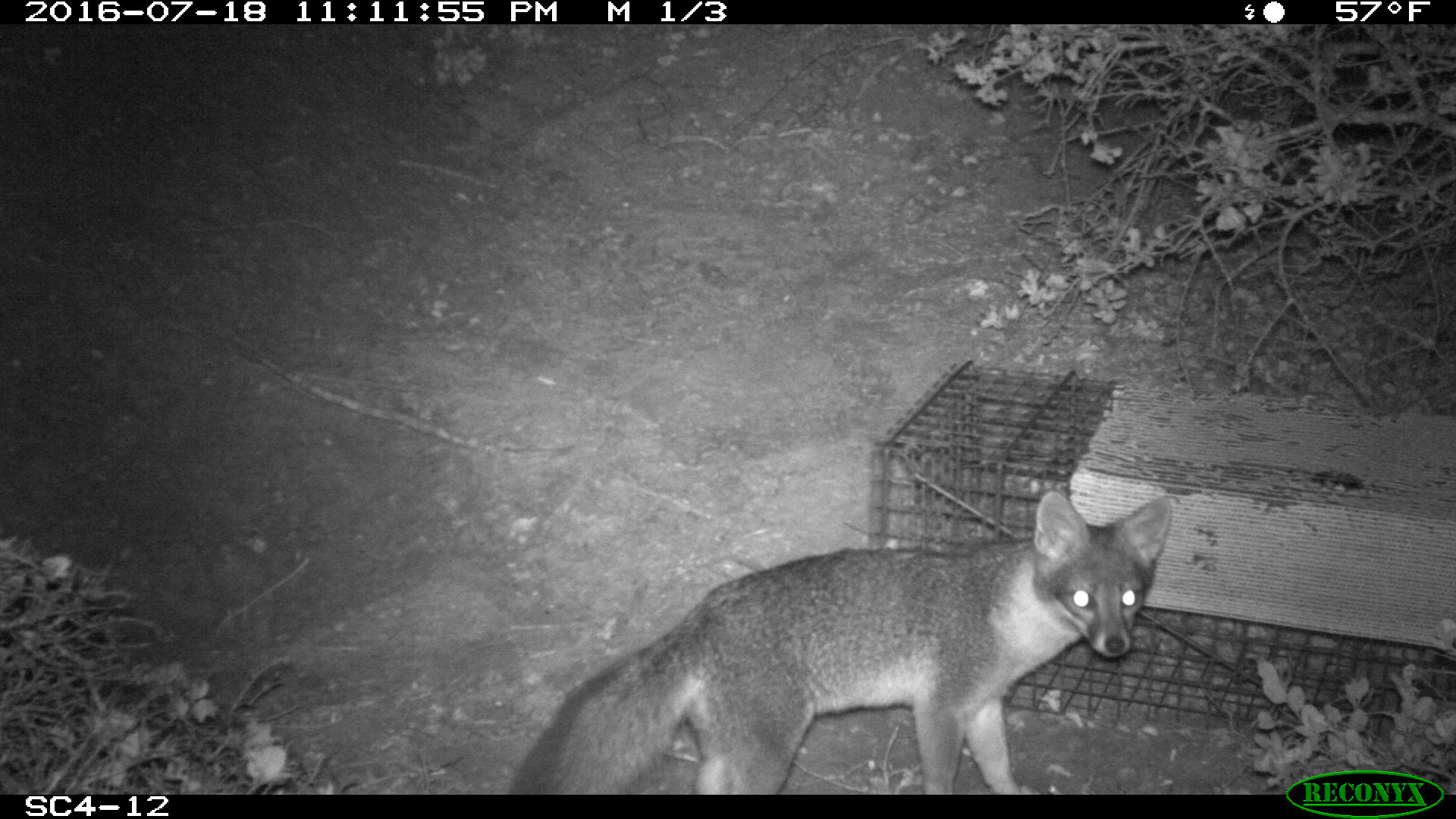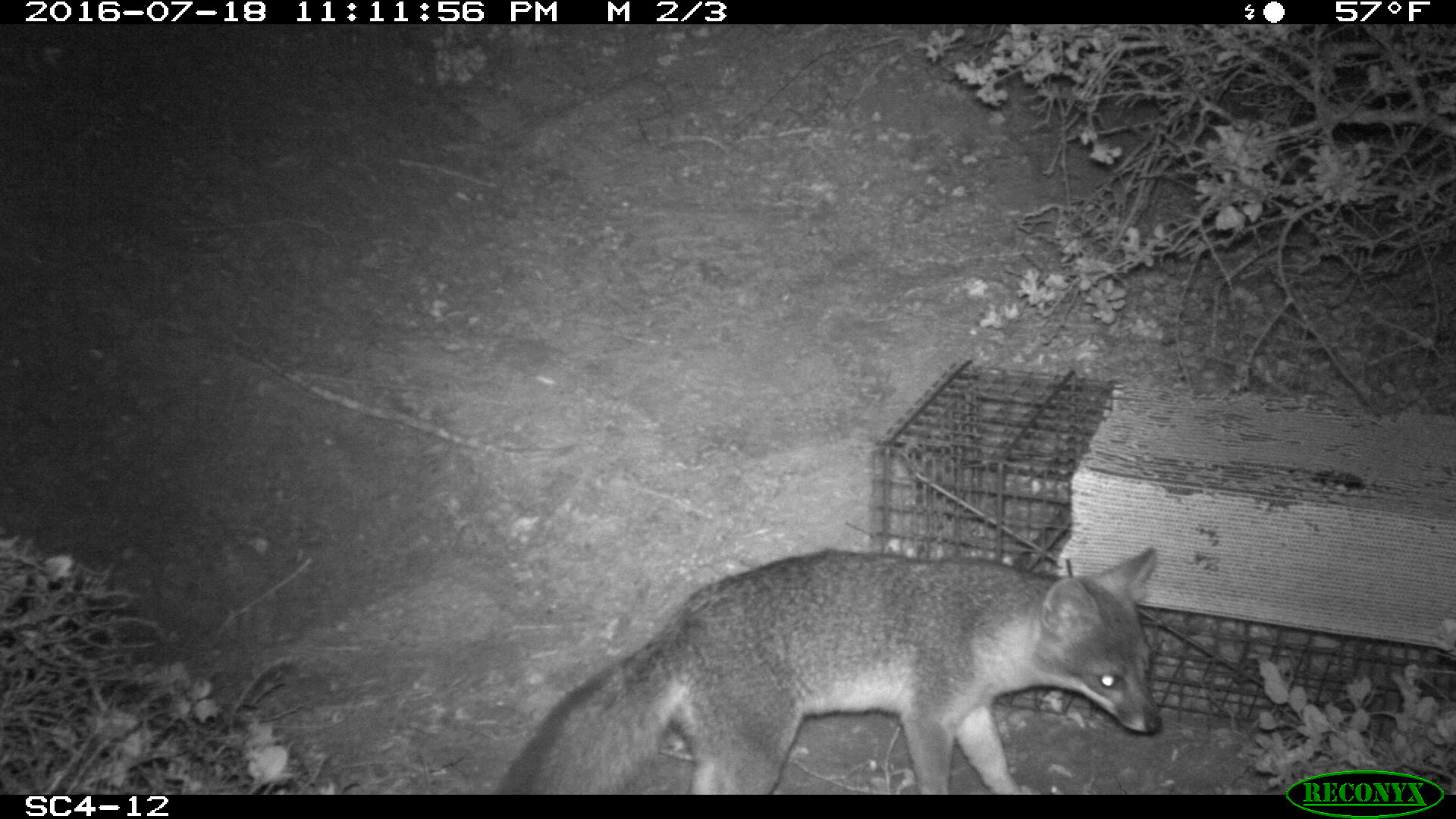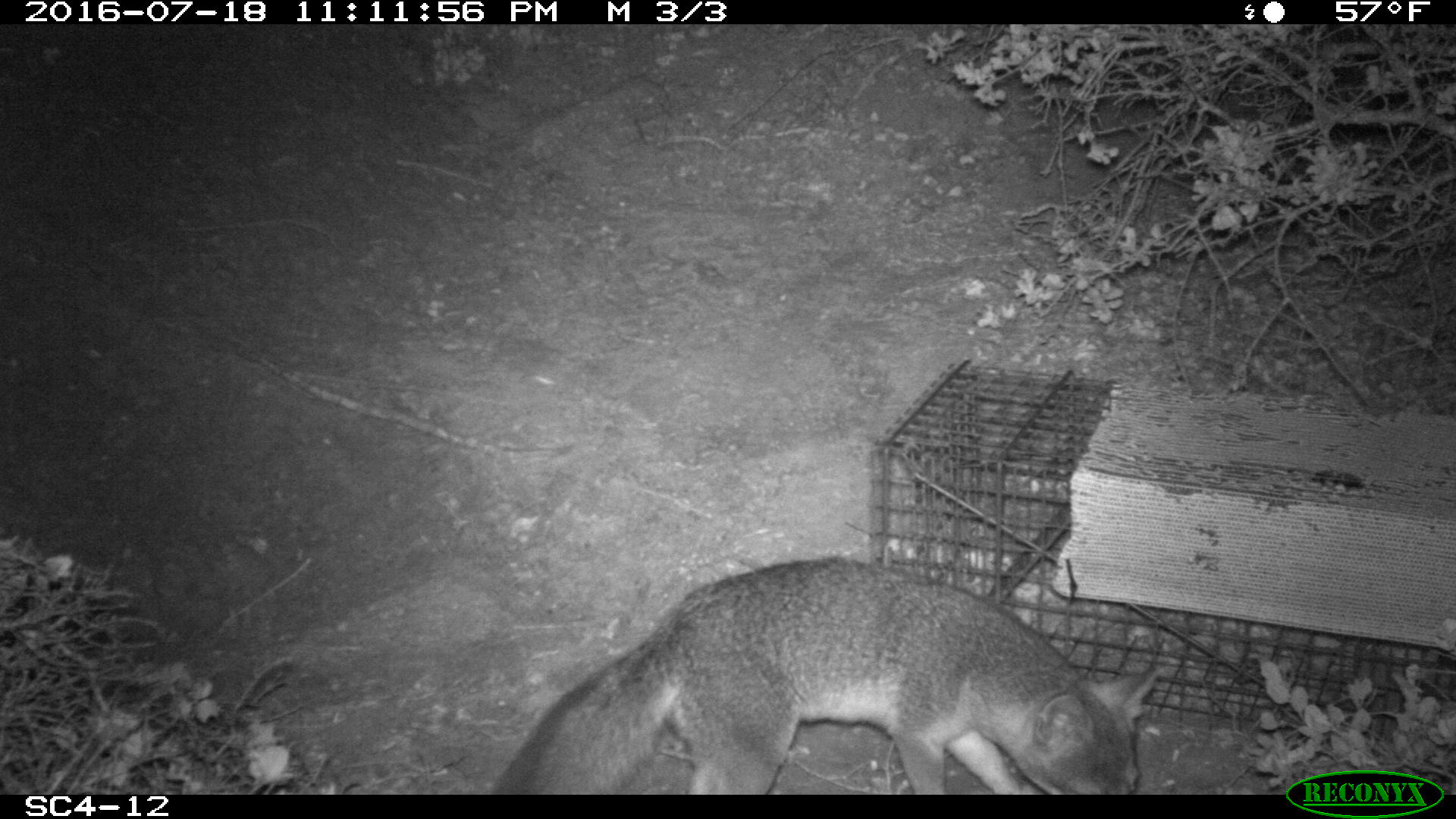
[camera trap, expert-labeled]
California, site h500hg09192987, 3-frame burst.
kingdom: Animalia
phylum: Chordata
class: Mammalia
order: Carnivora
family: Canidae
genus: Urocyon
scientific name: Urocyon littoralis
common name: island fox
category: fox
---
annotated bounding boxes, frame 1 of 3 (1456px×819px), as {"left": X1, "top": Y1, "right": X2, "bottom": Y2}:
fox: {"left": 504, "top": 488, "right": 1172, "bottom": 794}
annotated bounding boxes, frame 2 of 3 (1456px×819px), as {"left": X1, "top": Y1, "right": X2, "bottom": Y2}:
fox: {"left": 491, "top": 542, "right": 1163, "bottom": 793}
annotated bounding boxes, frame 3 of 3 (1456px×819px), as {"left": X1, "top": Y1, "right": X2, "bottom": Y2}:
fox: {"left": 487, "top": 556, "right": 1163, "bottom": 793}